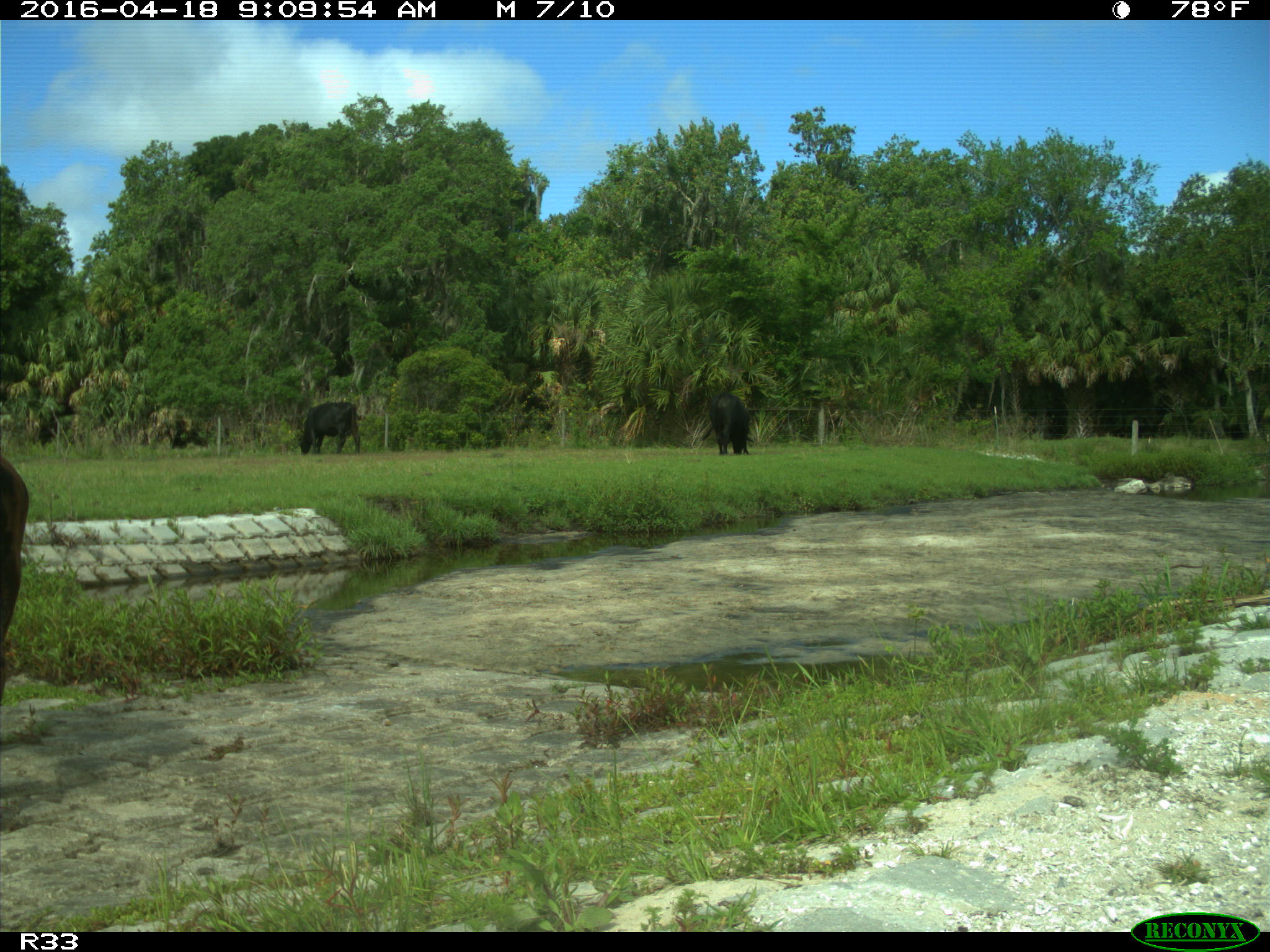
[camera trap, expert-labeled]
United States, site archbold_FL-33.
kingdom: Animalia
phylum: Chordata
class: Mammalia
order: Artiodactyla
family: Bovidae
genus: Bos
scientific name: Bos taurus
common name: domestic cow